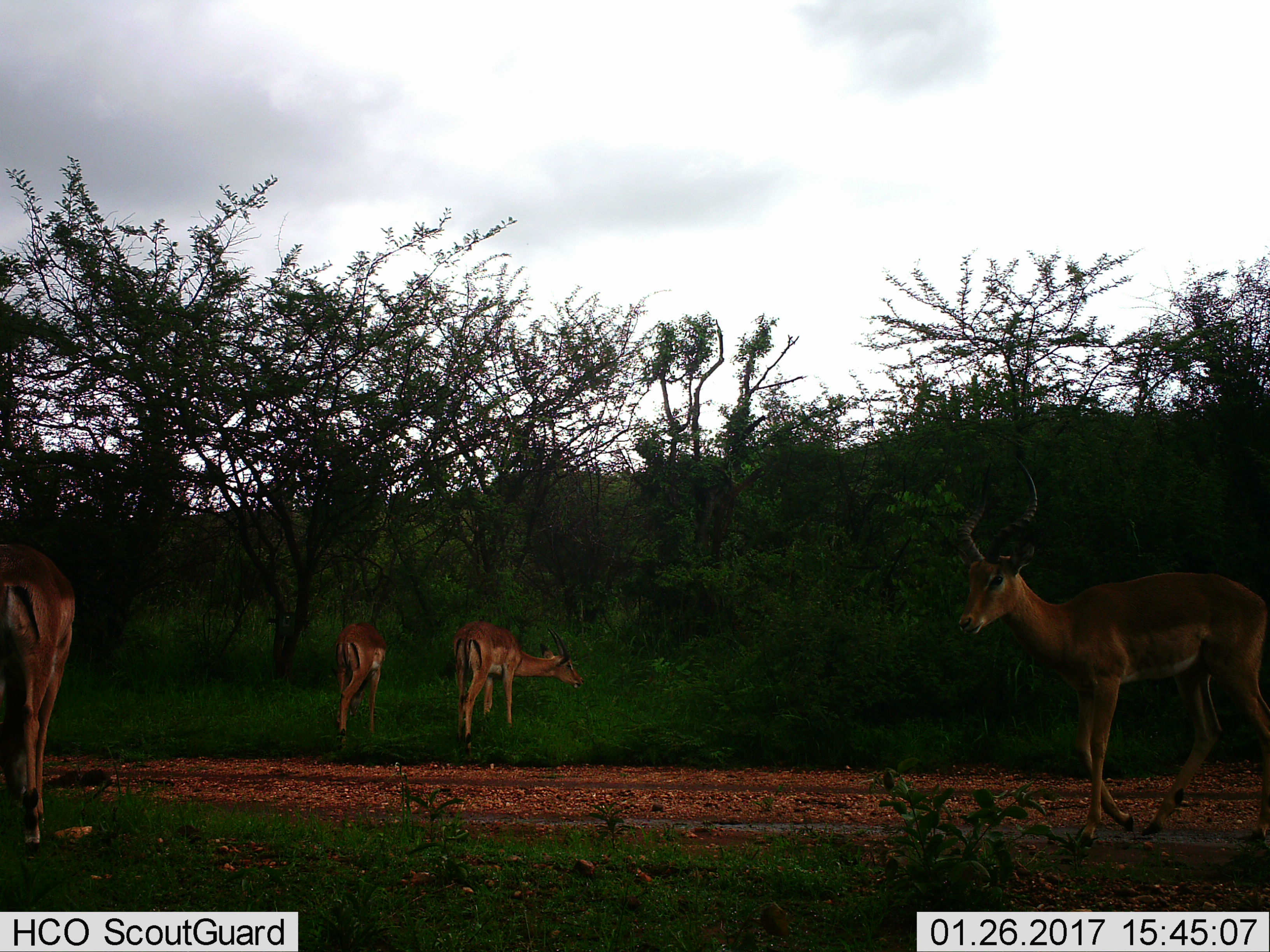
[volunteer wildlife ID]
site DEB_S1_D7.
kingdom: Animalia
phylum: Chordata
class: Mammalia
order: Artiodactyla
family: Bovidae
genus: Aepyceros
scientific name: Aepyceros melampus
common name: impala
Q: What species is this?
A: Impala (Aepyceros melampus).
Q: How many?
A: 4.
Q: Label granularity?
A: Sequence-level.